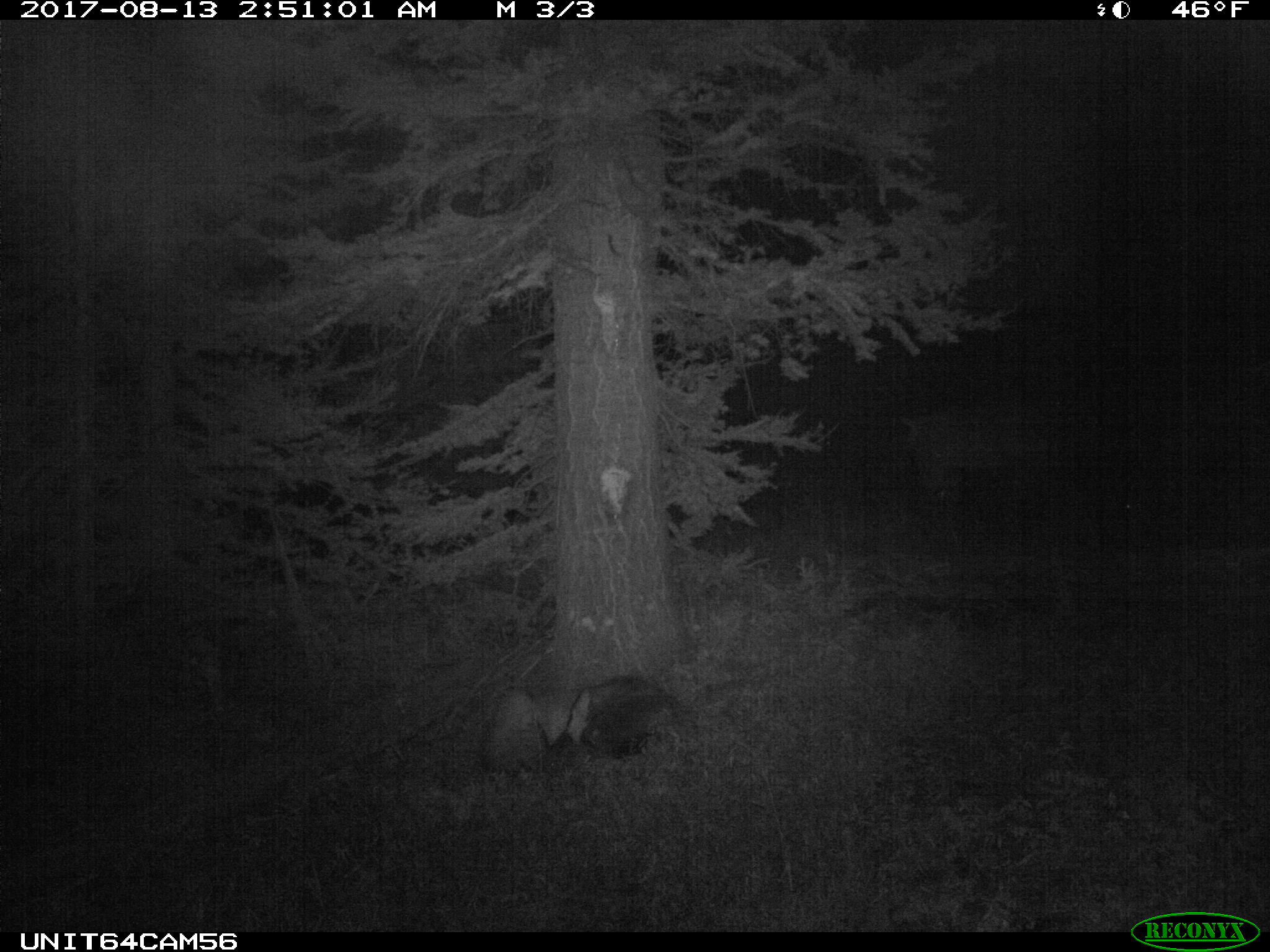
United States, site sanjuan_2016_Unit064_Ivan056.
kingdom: Animalia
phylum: Chordata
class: Mammalia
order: Artiodactyla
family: Cervidae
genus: Cervus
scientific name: Cervus elaphus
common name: red deer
Cervus elaphus (red deer).